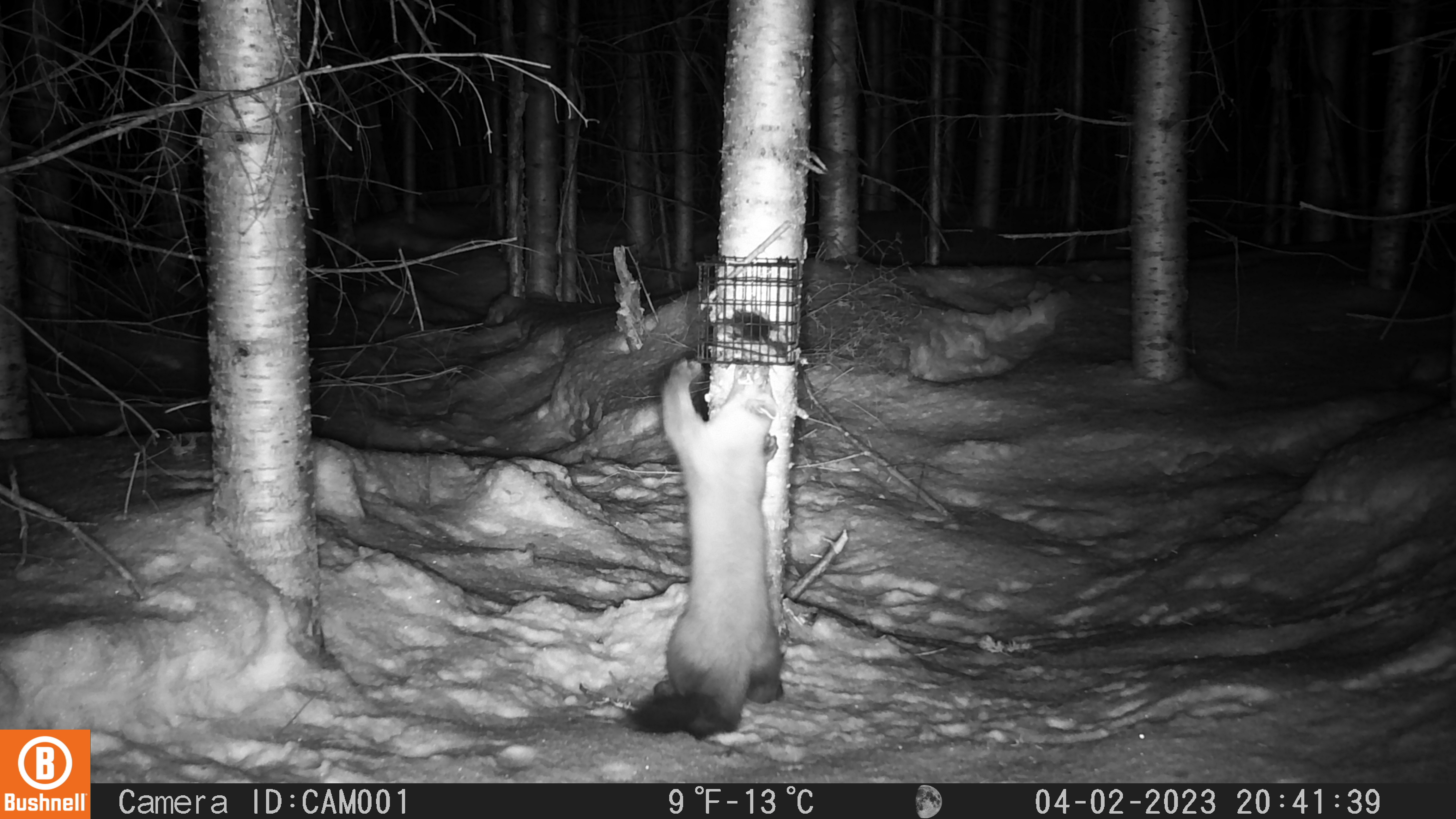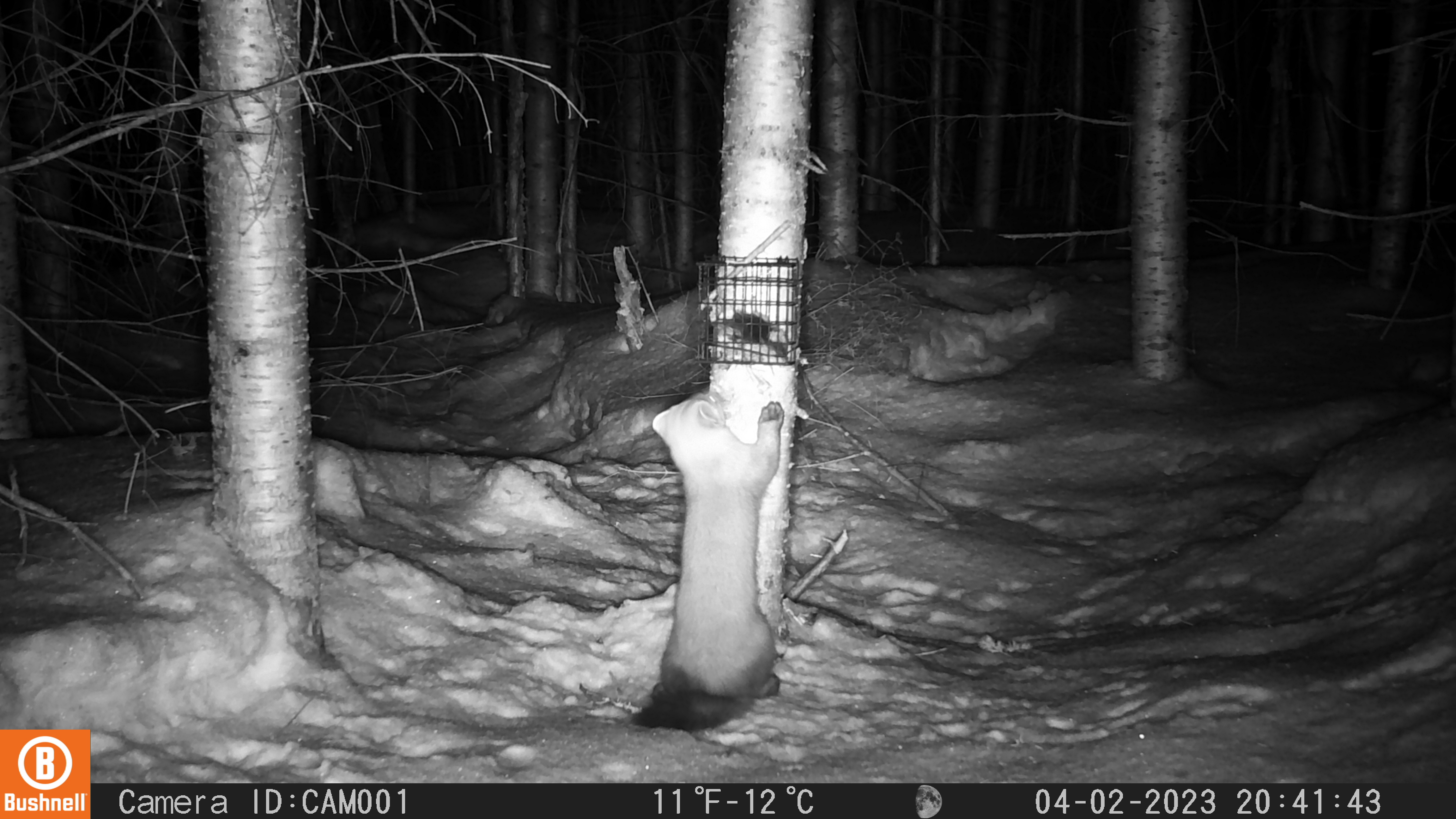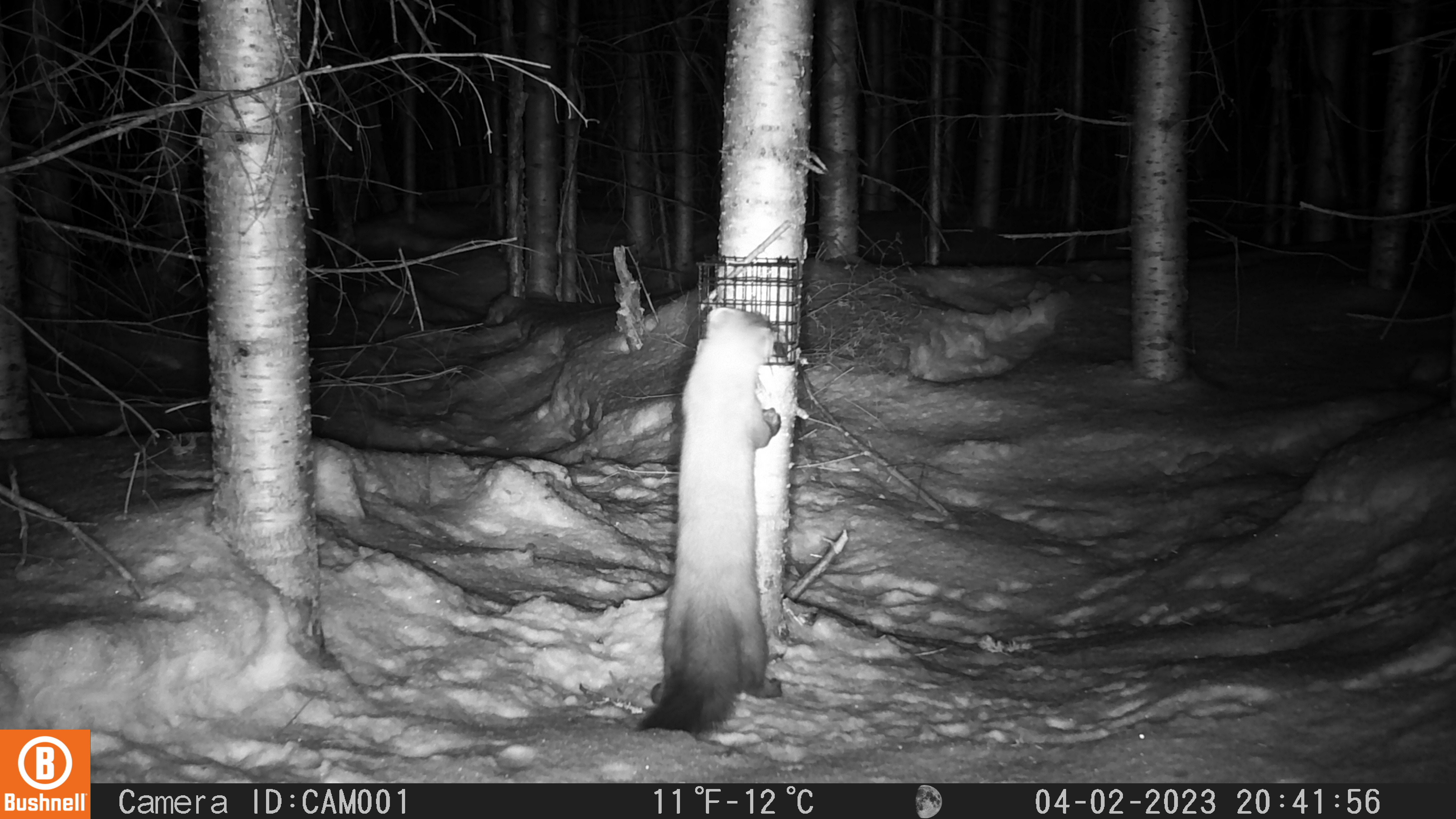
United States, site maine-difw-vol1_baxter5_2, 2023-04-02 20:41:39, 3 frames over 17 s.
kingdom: Animalia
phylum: Chordata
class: Mammalia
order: Carnivora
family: Mustelidae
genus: Martes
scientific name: Martes americana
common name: american marten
American marten (Martes americana).